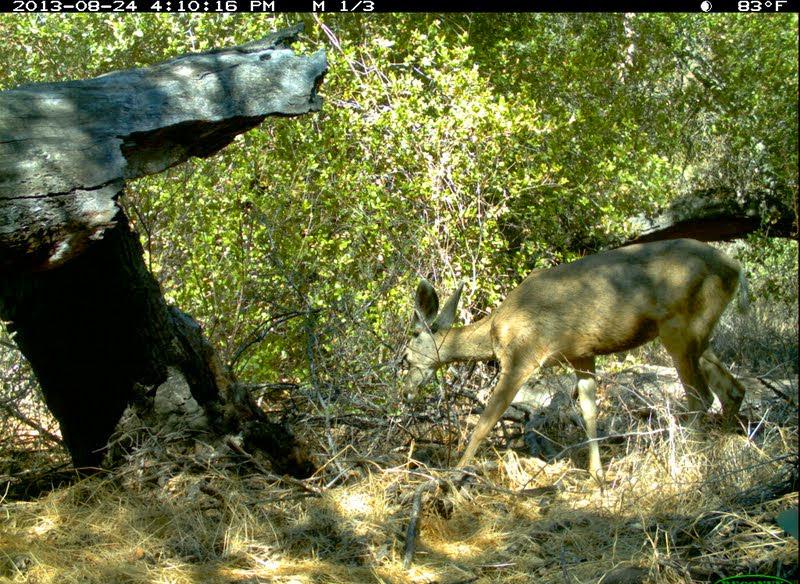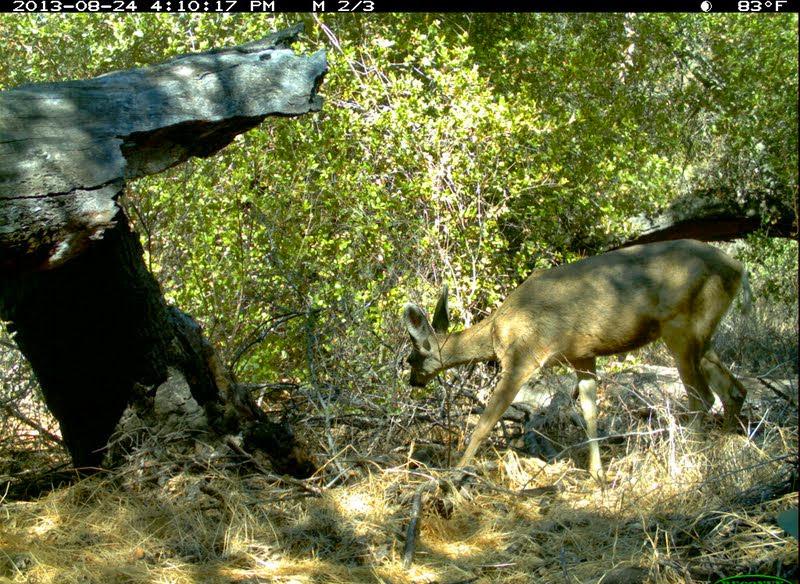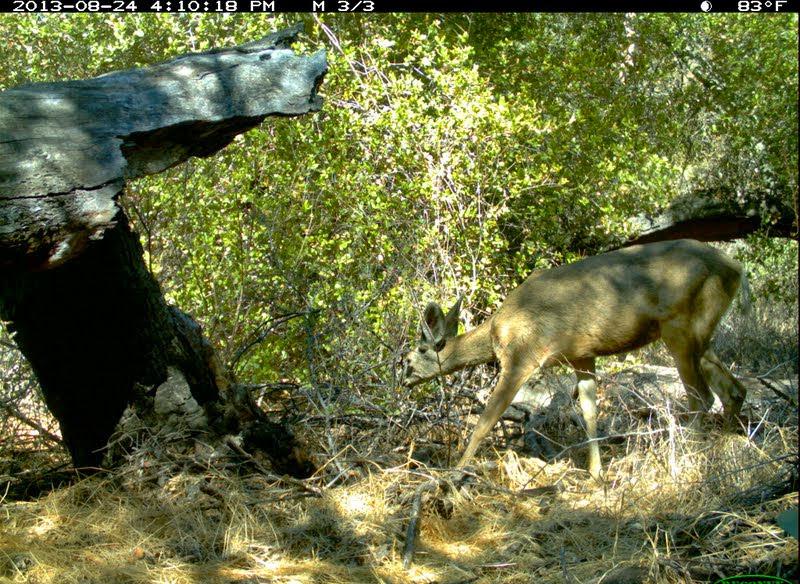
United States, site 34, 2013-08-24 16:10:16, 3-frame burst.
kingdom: Animalia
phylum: Chordata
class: Mammalia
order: Artiodactyla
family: Cervidae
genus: Odocoileus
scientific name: Odocoileus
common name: deer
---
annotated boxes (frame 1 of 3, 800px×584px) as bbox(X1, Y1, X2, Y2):
deer: bbox(395, 236, 751, 491)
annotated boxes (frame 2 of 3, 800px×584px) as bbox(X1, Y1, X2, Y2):
deer: bbox(397, 238, 757, 498)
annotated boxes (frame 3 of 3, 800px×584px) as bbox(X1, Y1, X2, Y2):
deer: bbox(398, 238, 760, 492)